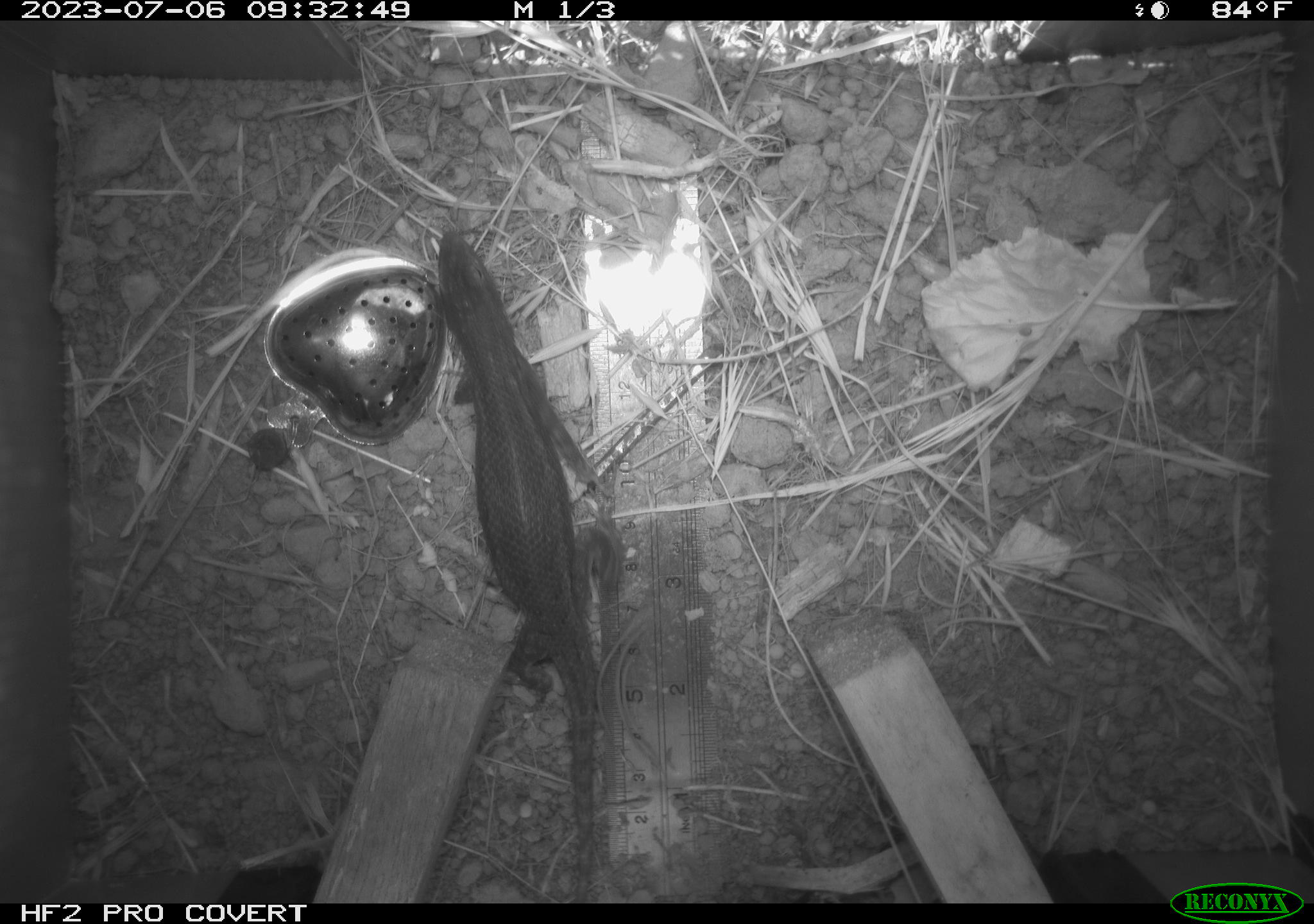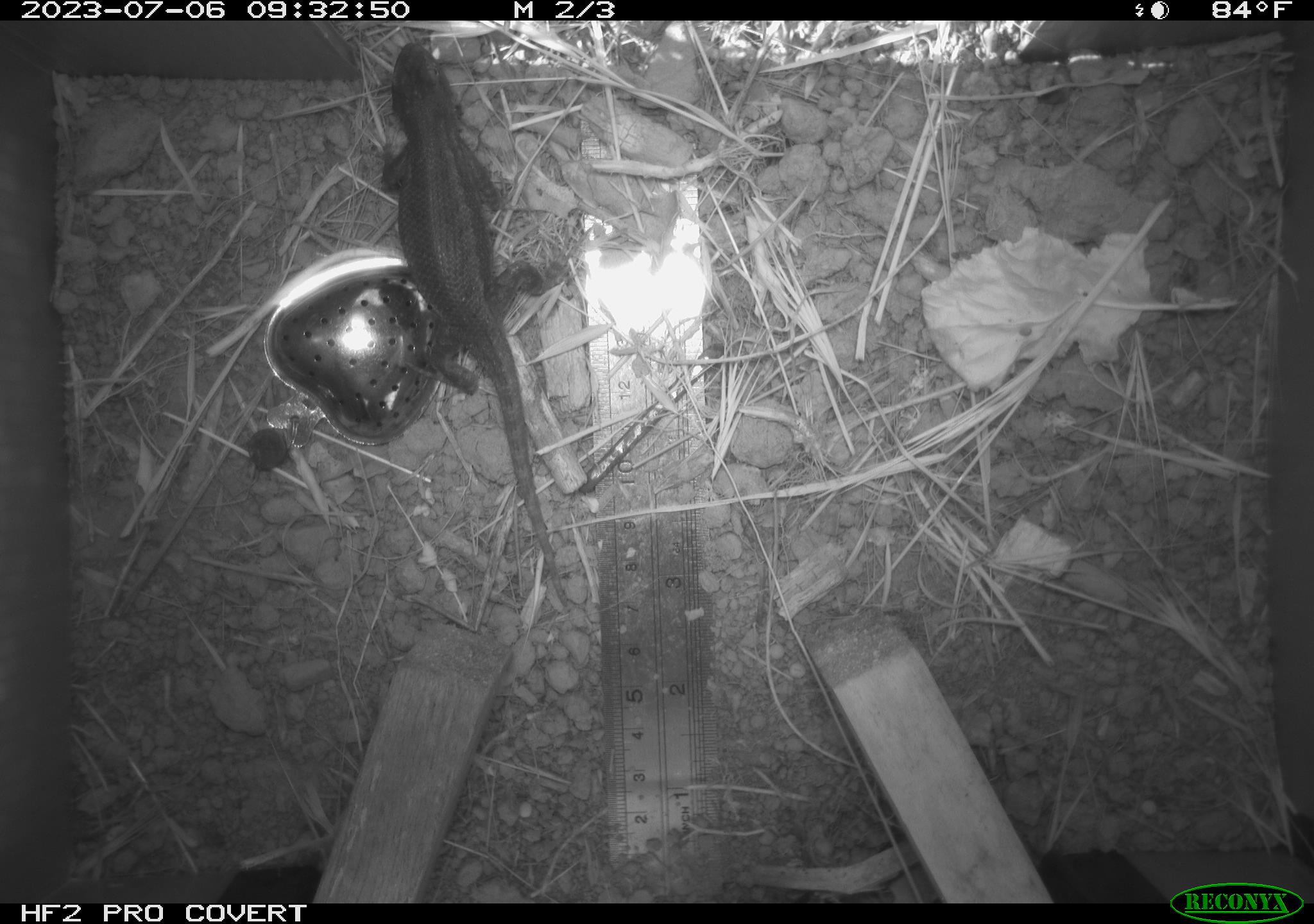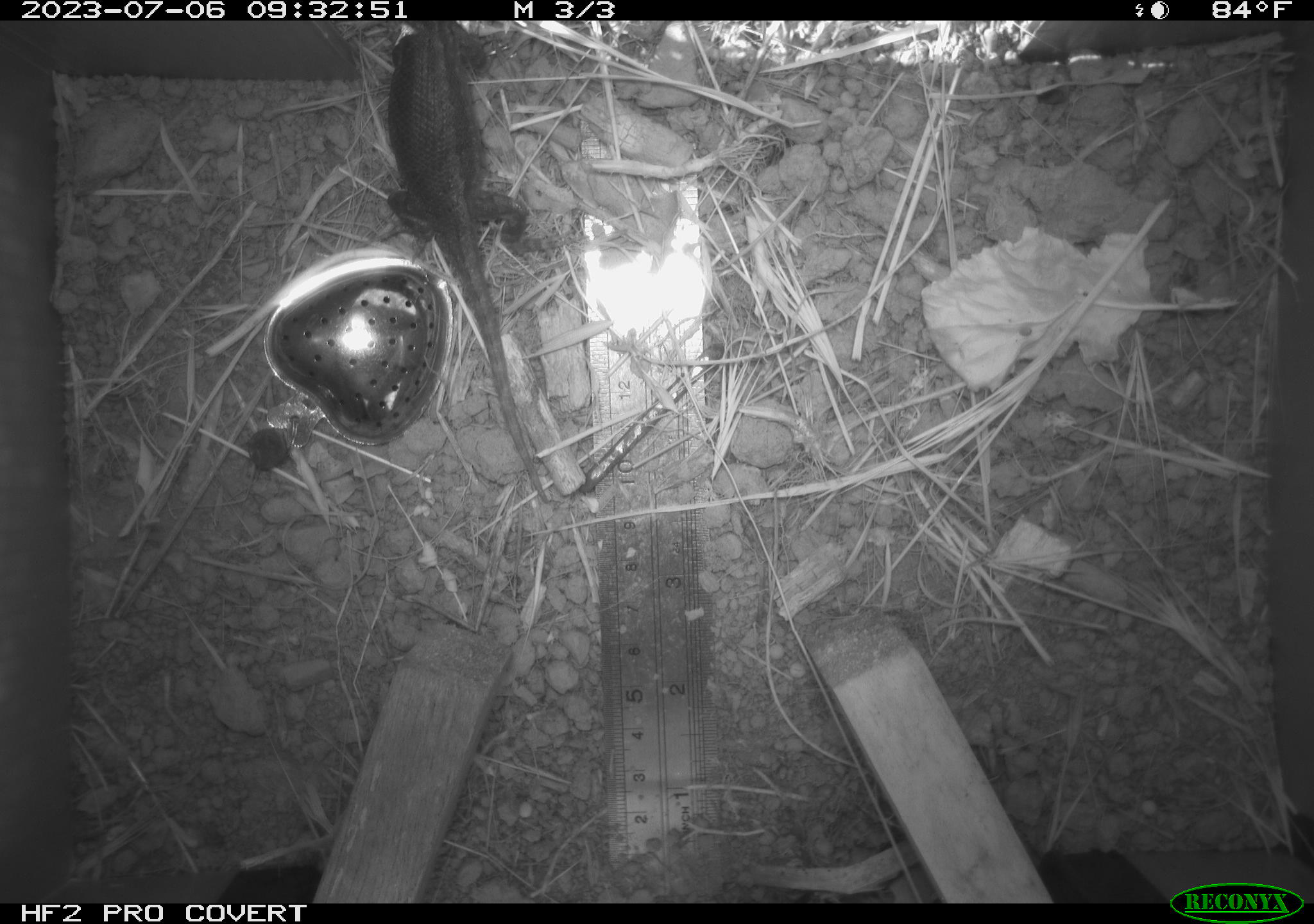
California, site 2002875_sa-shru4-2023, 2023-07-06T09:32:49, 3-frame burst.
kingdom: Animalia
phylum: Chordata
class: Reptilia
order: Squamata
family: Phrynosomatidae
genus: Sceloporus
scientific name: Sceloporus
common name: spiny lizards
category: sceloporus species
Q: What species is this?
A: Sceloporus species (spiny lizards) (Sceloporus).